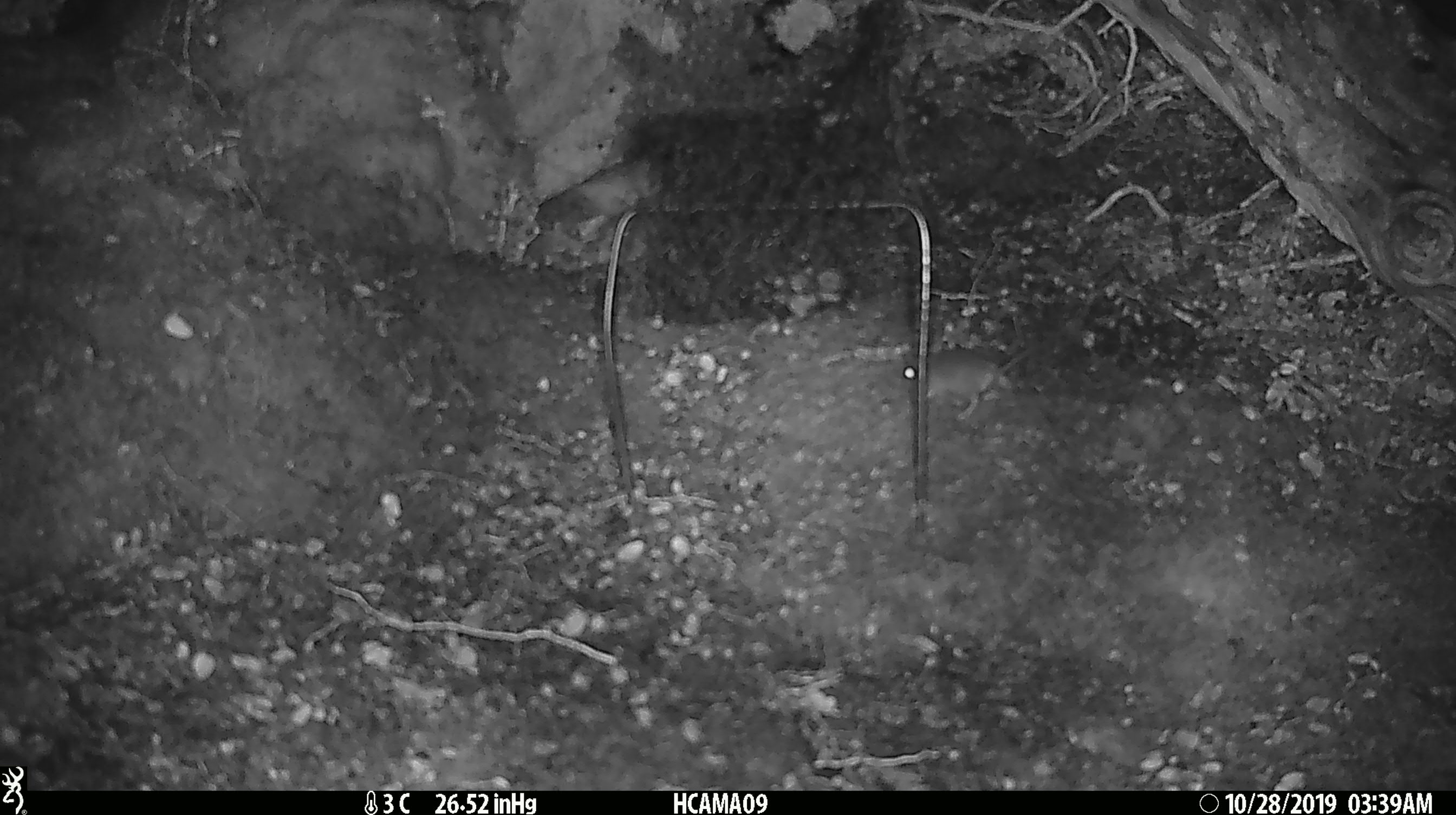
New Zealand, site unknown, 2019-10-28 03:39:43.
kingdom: Animalia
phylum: Chordata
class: Mammalia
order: Rodentia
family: Muridae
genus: Mus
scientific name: Mus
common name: mouse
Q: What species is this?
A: Mouse (Mus).